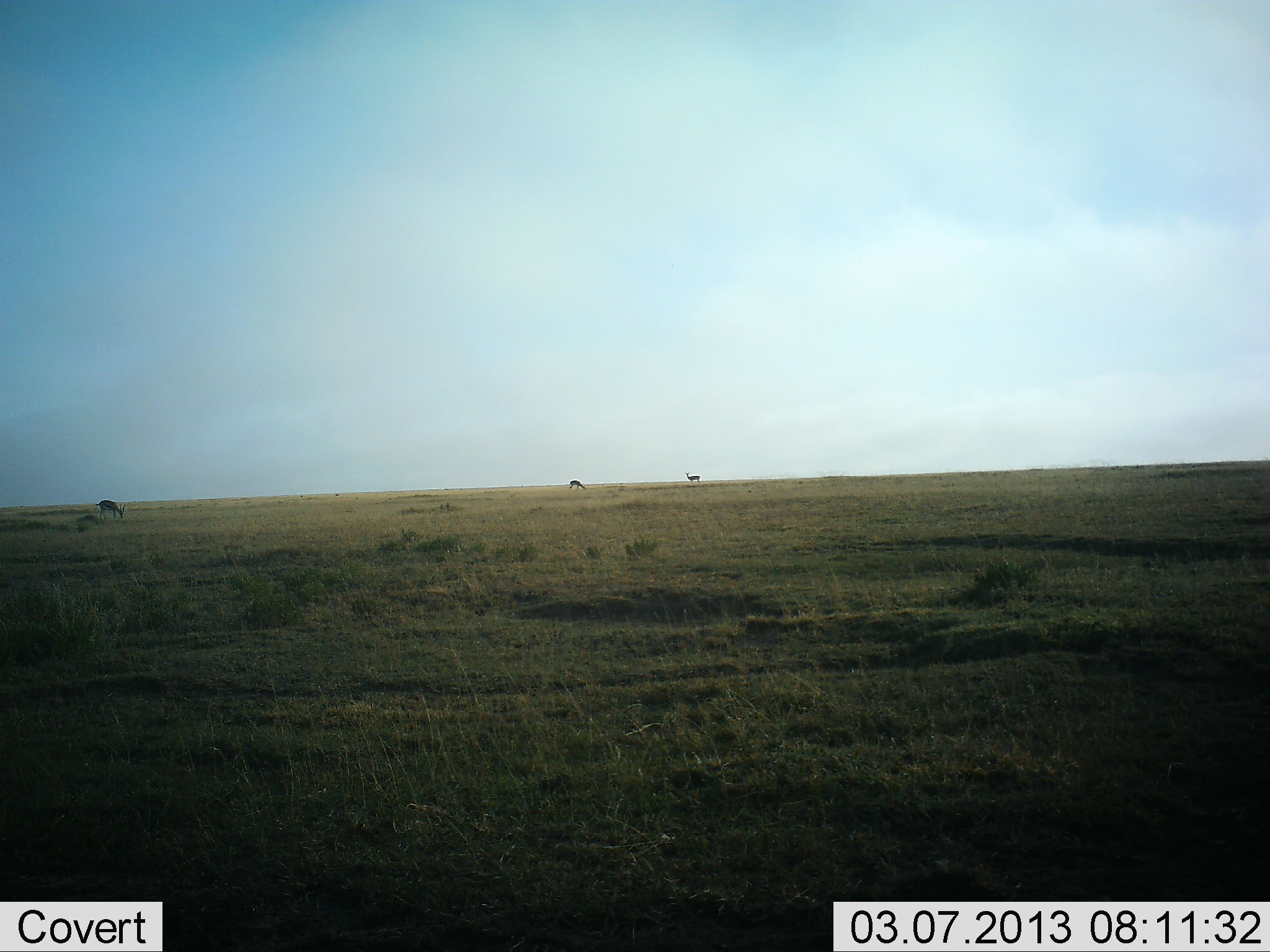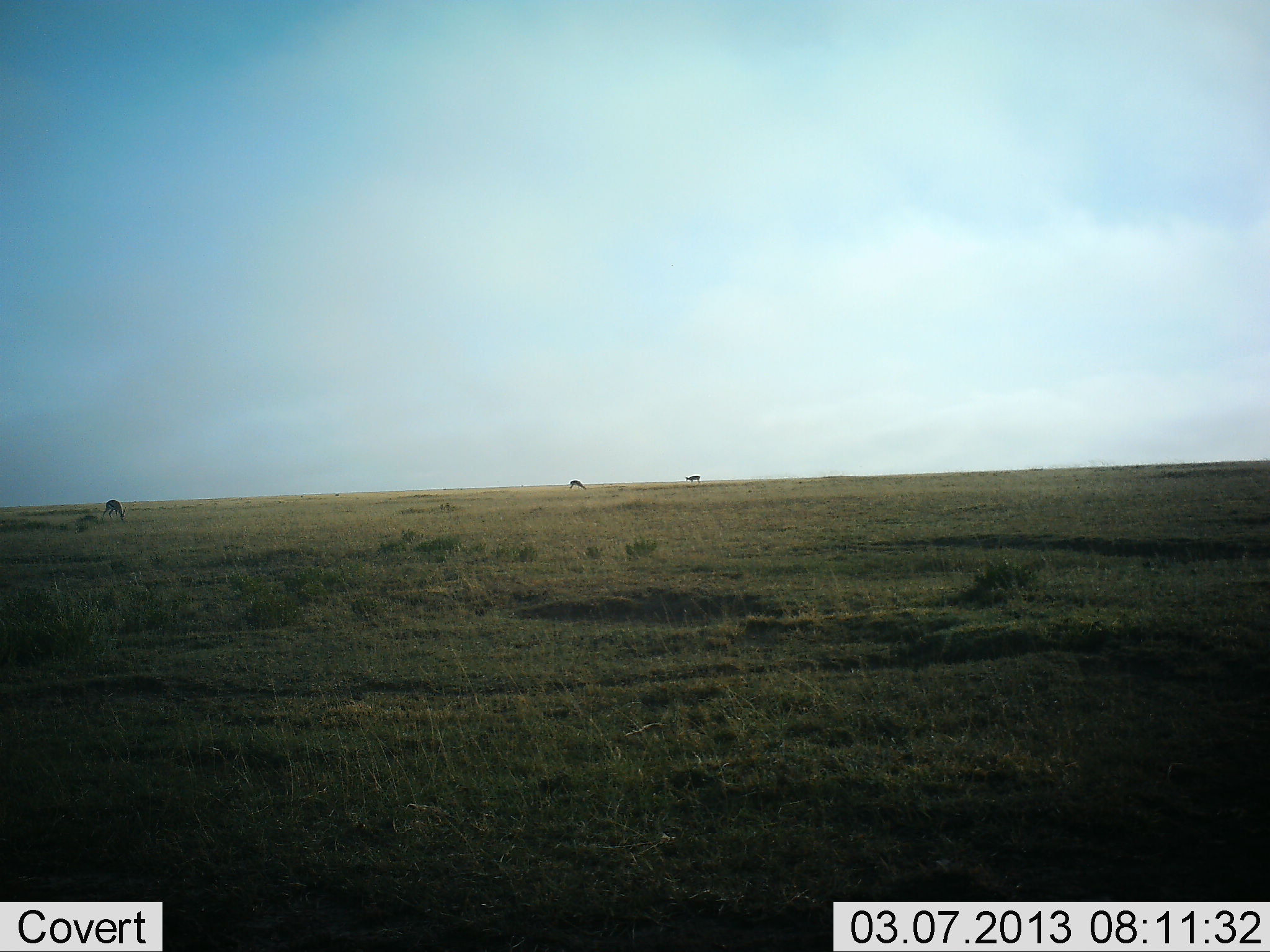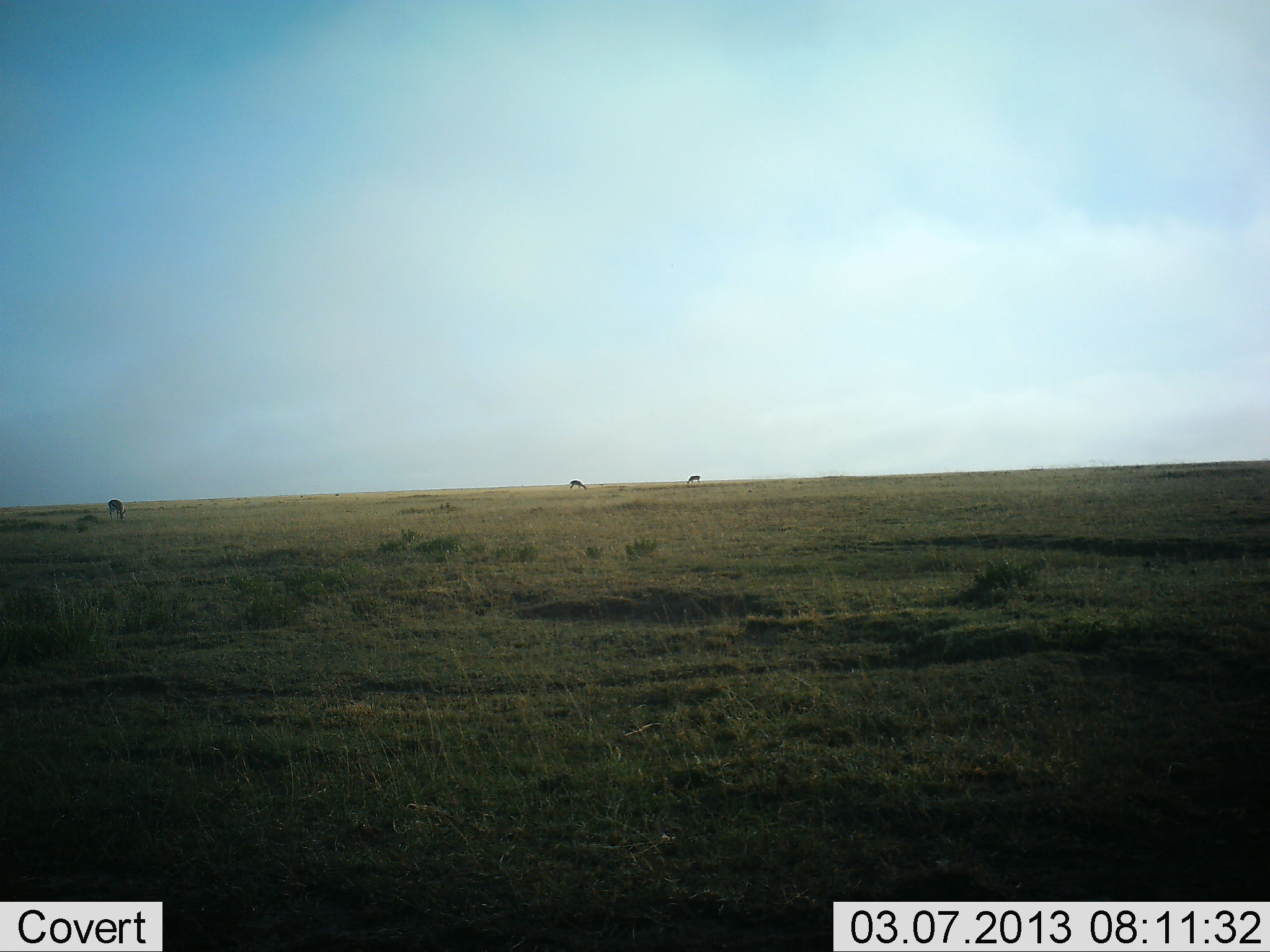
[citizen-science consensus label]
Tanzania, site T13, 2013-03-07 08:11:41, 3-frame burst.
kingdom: Animalia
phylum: Chordata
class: Mammalia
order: Artiodactyla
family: Bovidae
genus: Eudorcas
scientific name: Eudorcas thomsonii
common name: thomson's gazelle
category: gazellethomsons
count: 3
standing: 43%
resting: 0%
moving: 0%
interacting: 0%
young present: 0%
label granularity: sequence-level